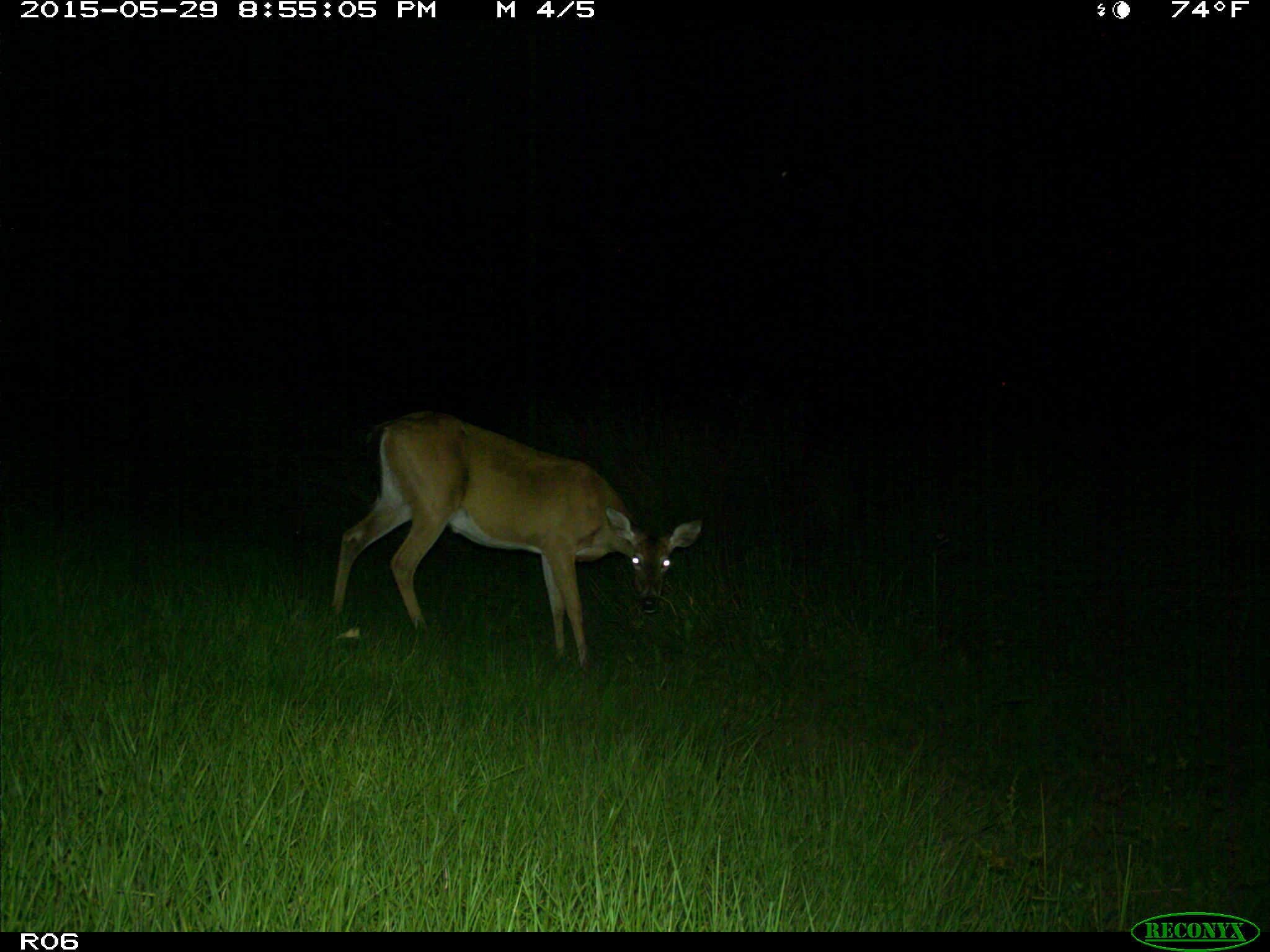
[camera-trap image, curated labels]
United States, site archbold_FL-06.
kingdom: Animalia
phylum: Chordata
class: Mammalia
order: Artiodactyla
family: Cervidae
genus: Odocoileus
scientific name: Odocoileus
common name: deer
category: unidentified deer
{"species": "unidentified deer (deer) (Odocoileus)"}